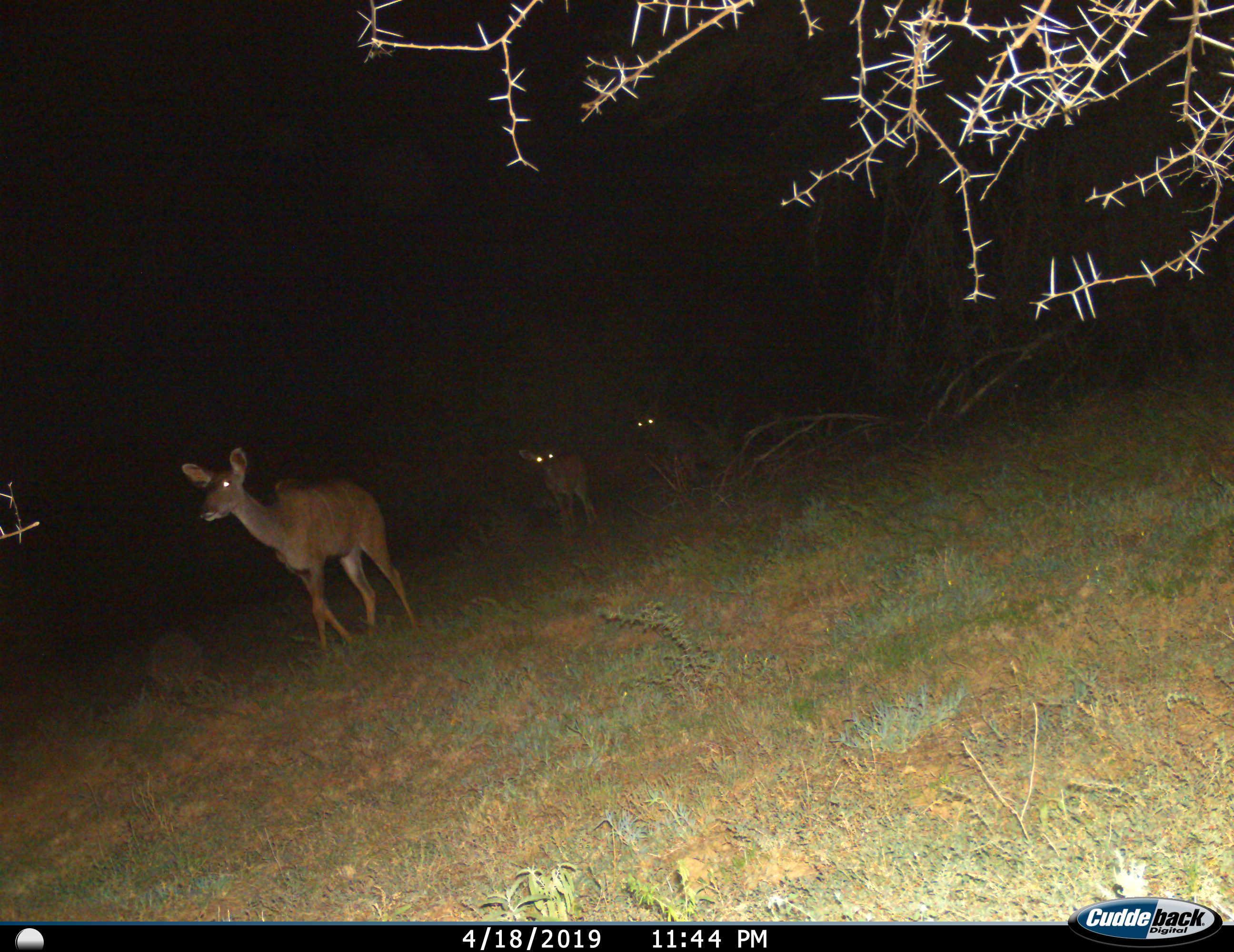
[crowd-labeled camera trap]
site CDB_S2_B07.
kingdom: Animalia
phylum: Chordata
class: Mammalia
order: Artiodactyla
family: Bovidae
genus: Tragelaphus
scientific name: Tragelaphus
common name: kudu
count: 3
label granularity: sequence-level